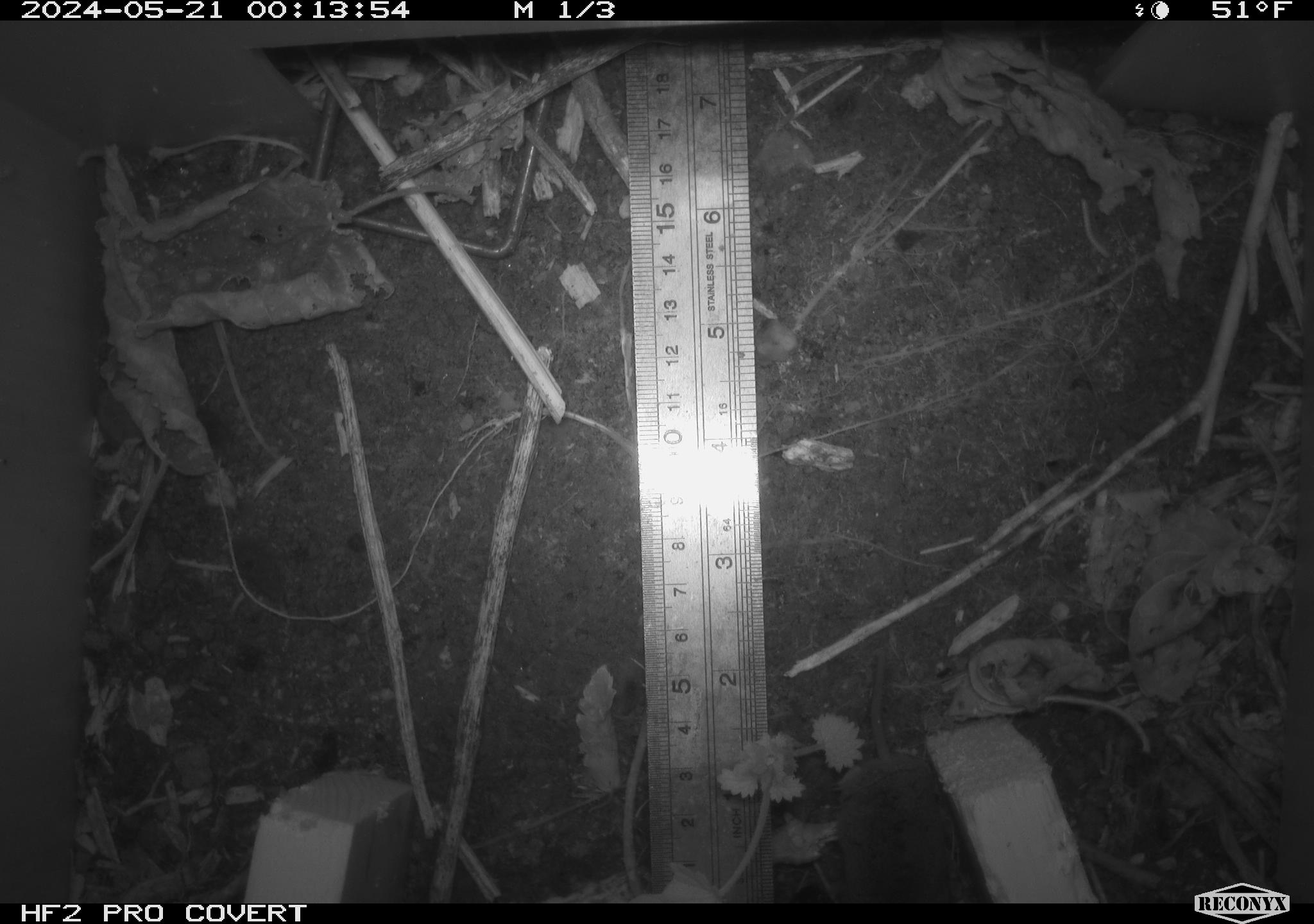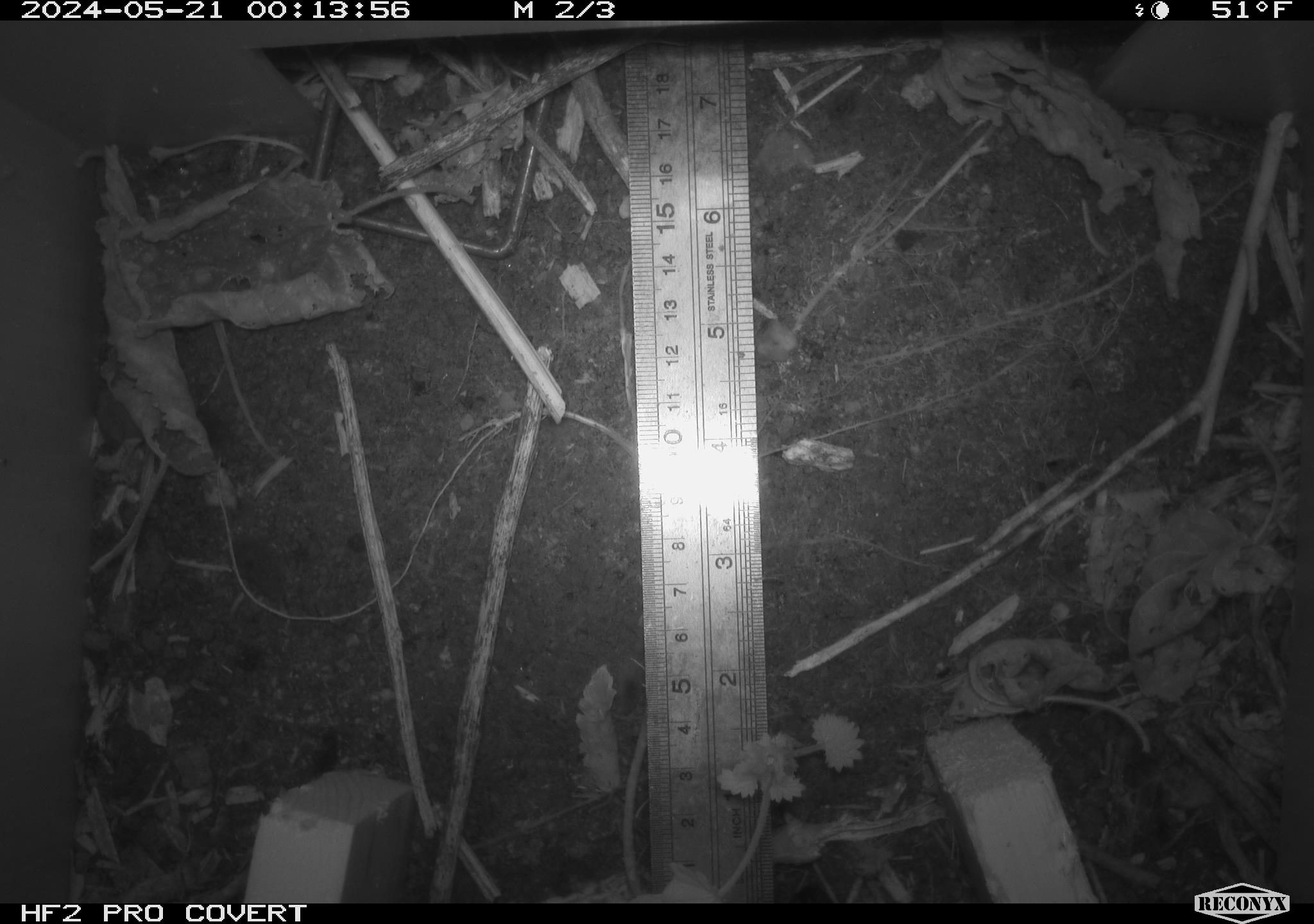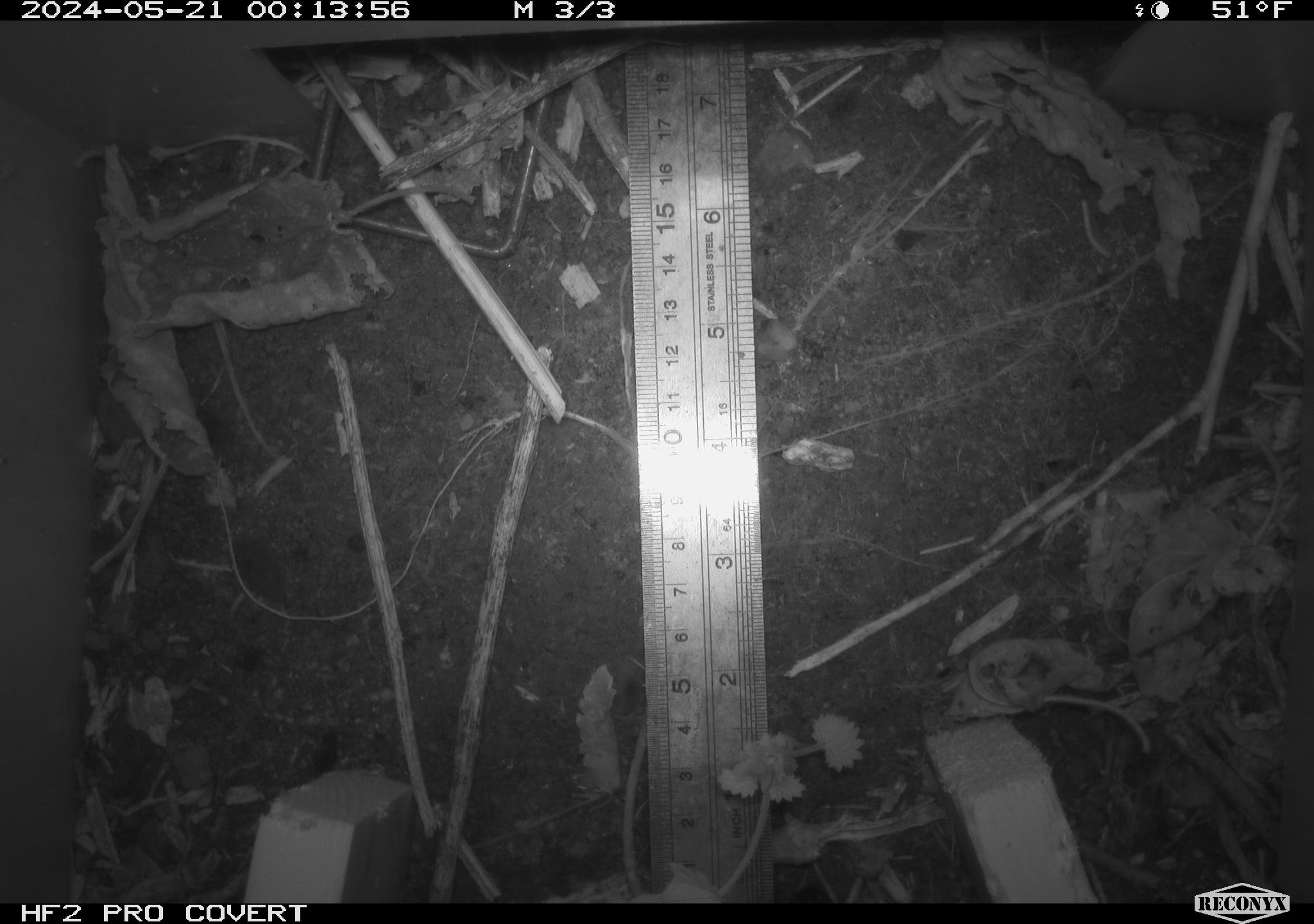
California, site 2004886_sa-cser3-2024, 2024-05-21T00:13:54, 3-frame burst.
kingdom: Animalia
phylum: Chordata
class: Mammalia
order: Eulipotyphla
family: Soricidae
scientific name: Soricidae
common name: shrews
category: soricidae family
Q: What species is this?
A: Soricidae family (shrews) (Soricidae).